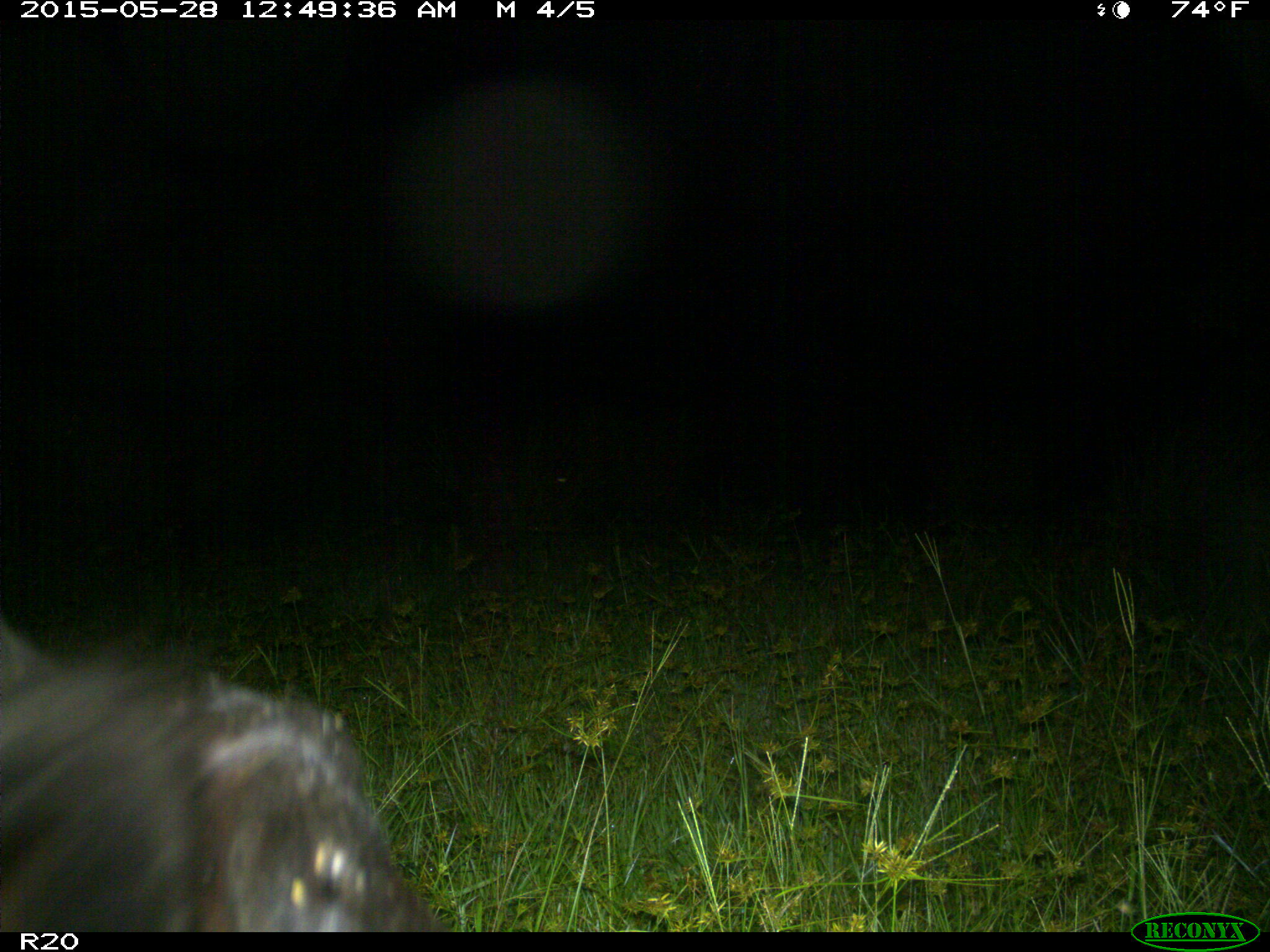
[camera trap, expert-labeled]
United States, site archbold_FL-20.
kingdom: Animalia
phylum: Chordata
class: Mammalia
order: Artiodactyla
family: Bovidae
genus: Bos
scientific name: Bos taurus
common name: domestic cow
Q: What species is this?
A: Bos taurus (domestic cow).